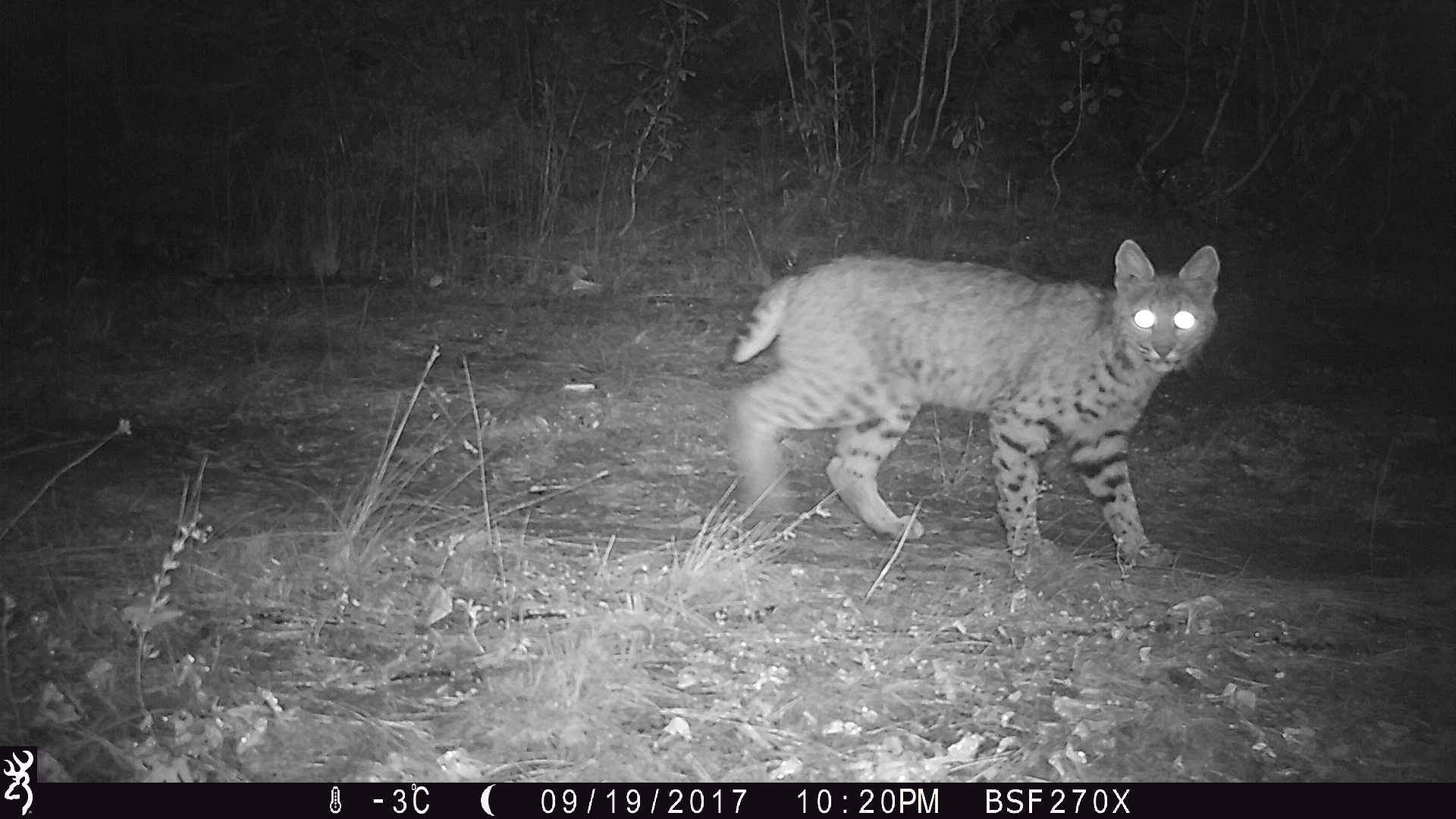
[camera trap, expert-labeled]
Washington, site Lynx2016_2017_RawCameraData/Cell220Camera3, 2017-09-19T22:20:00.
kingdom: Animalia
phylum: Chordata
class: Mammalia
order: Carnivora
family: Felidae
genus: Lynx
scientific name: Lynx rufus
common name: bobcat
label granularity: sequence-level